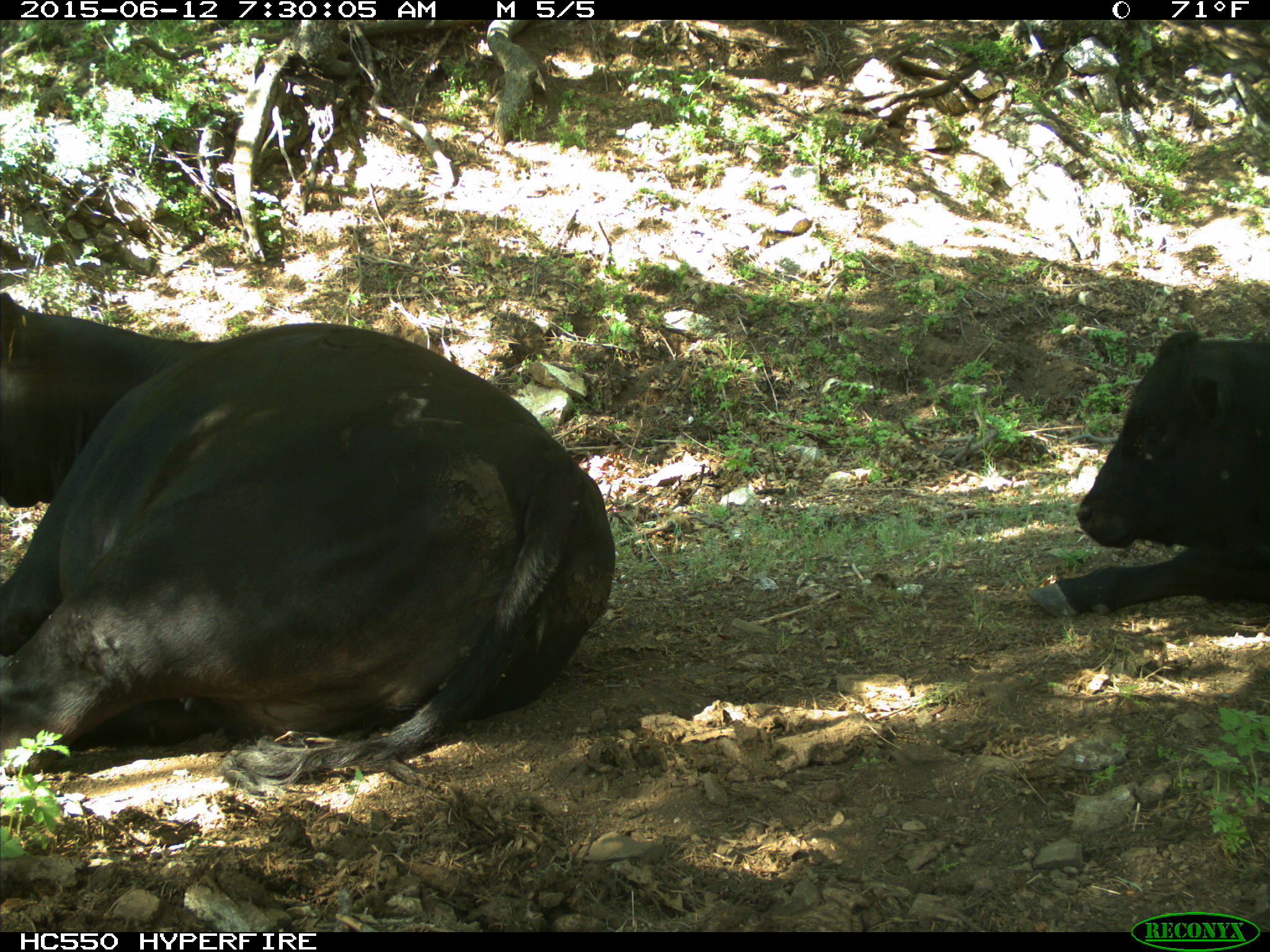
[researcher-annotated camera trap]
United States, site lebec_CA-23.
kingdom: Animalia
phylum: Chordata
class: Mammalia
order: Artiodactyla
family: Bovidae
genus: Bos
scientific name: Bos taurus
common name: domestic cow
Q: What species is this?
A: Bos taurus (domestic cow).